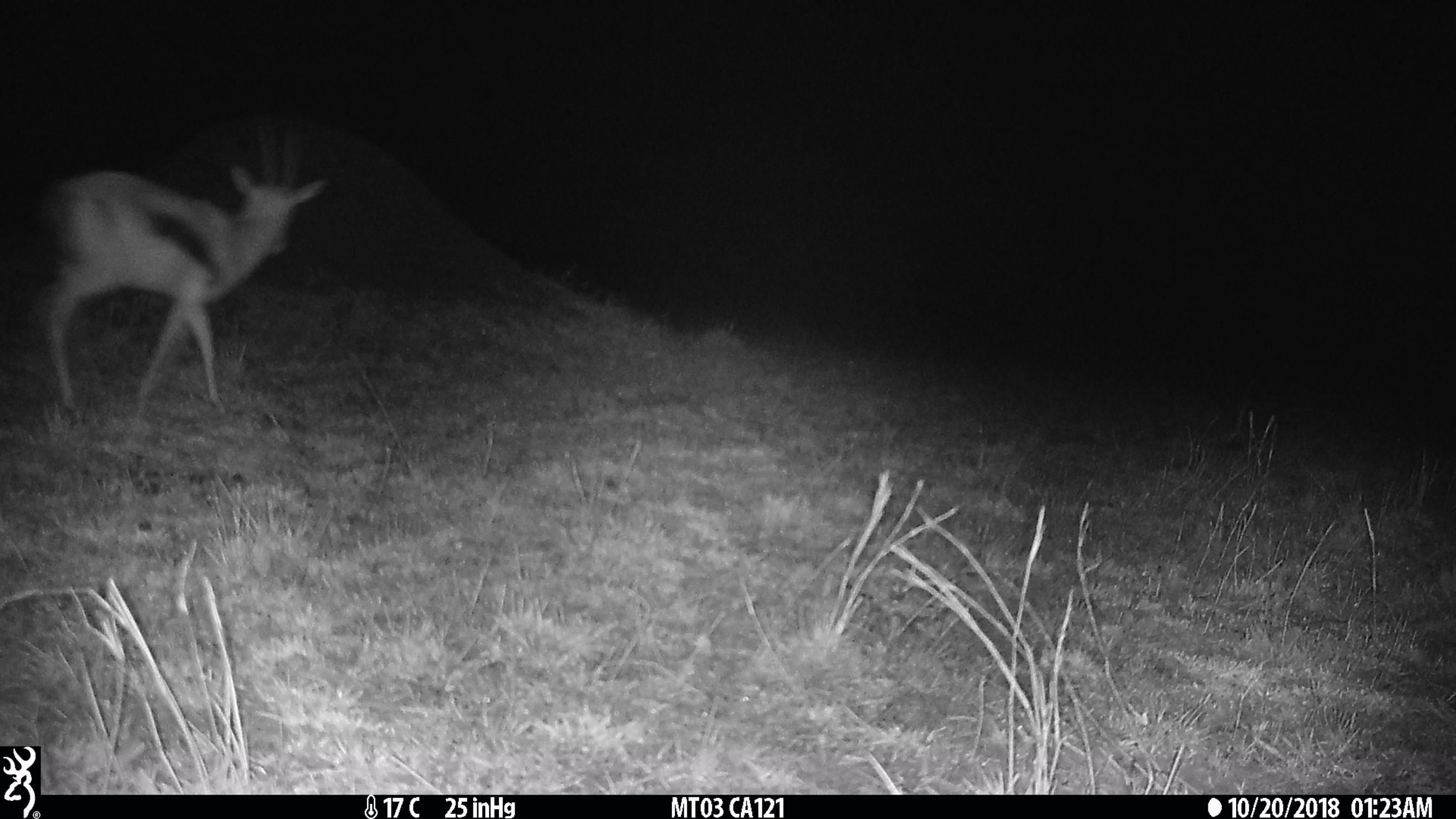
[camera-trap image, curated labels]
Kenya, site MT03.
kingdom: Animalia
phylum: Chordata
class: Mammalia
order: Artiodactyla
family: Bovidae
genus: Eudorcas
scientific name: Eudorcas thomsonii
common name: thomon's gazelle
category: gazelle thomsons